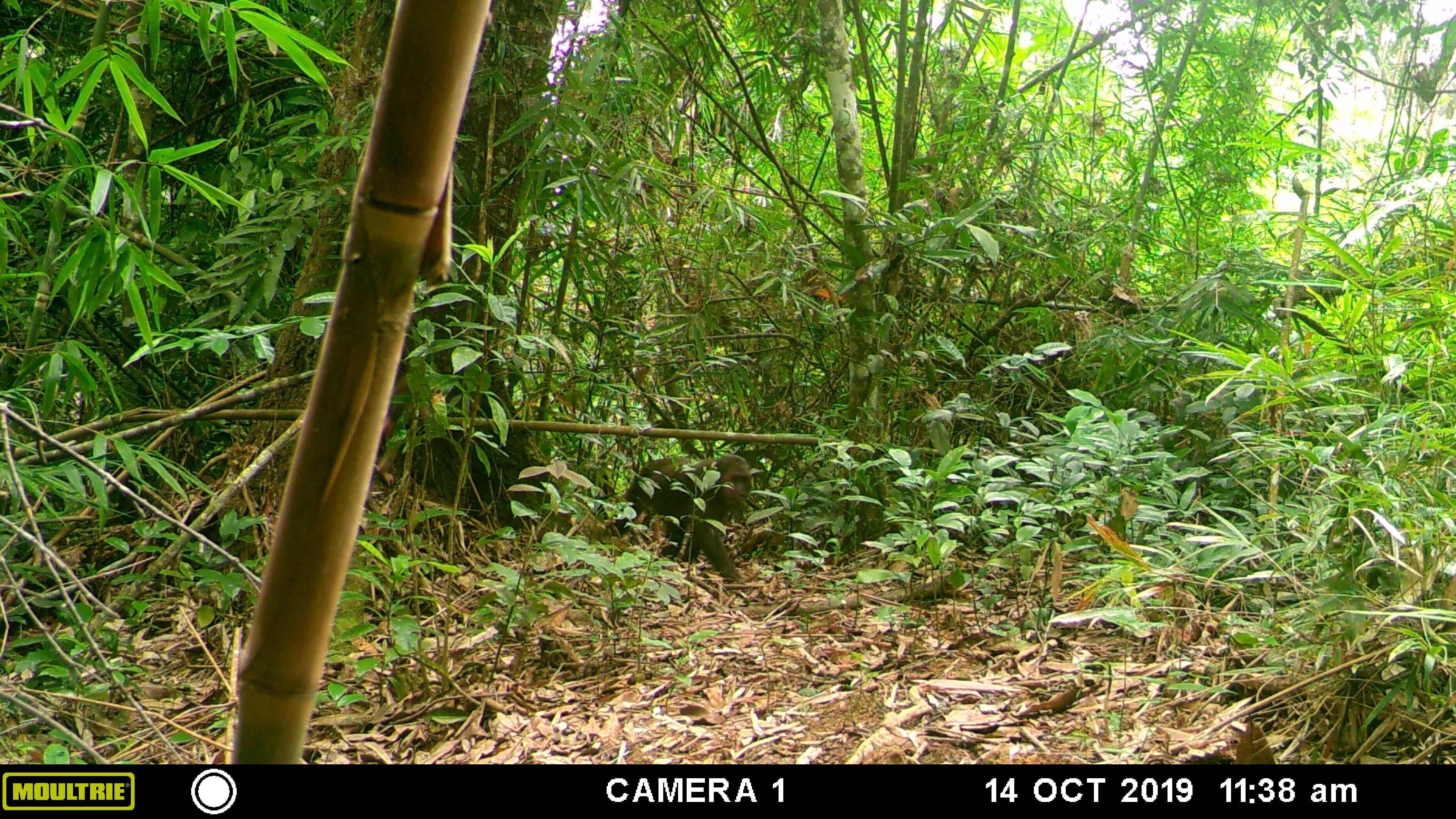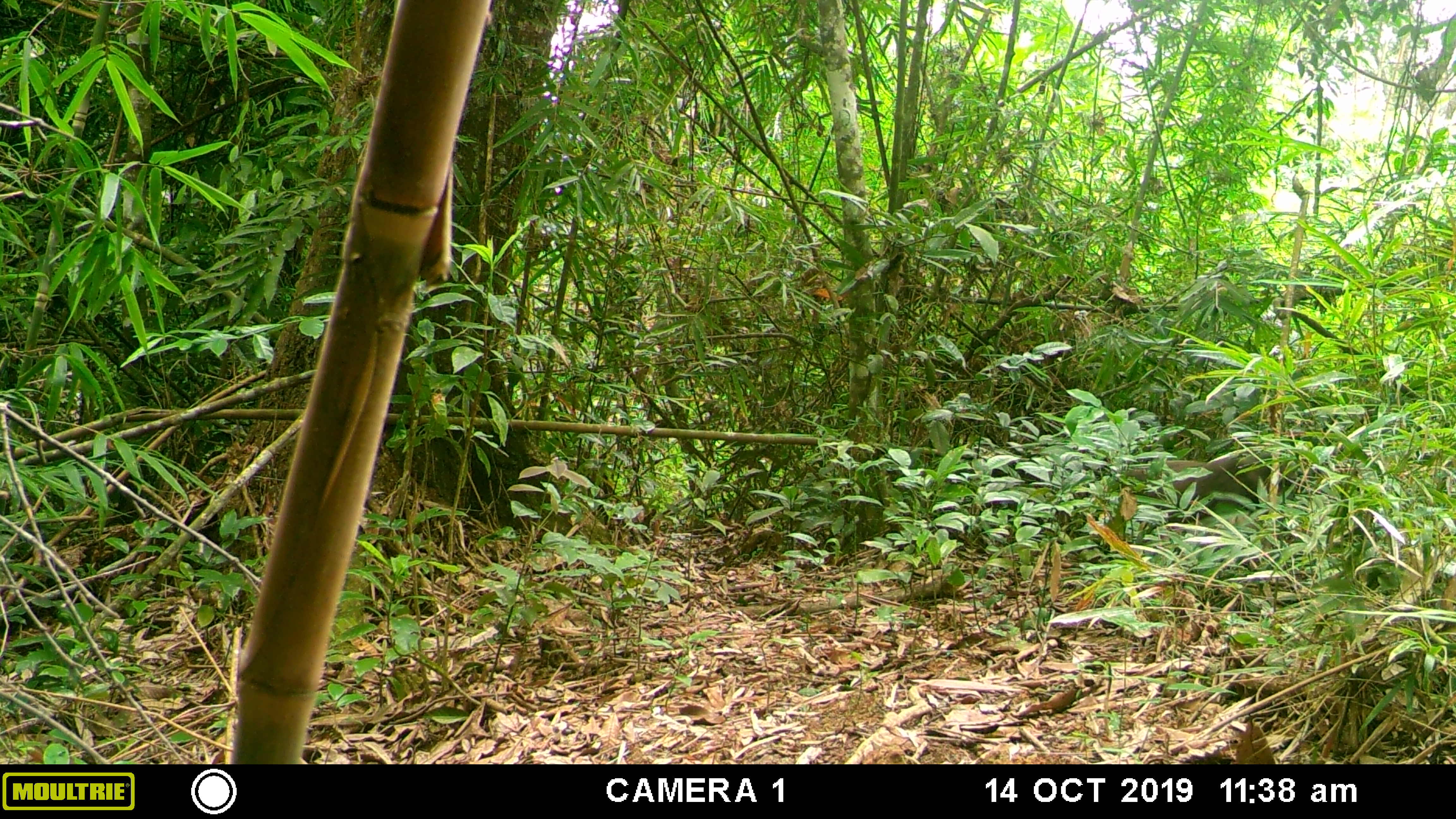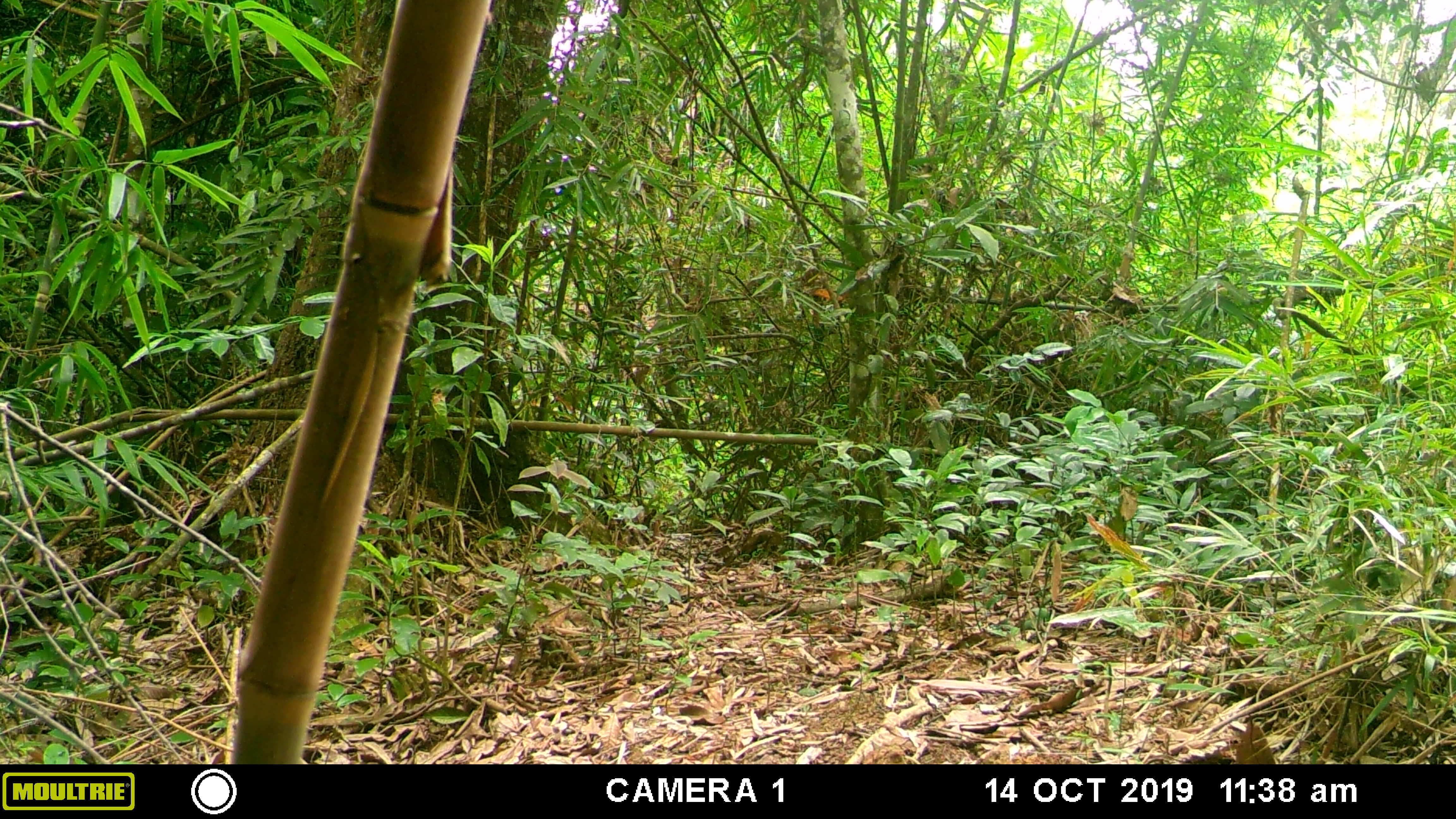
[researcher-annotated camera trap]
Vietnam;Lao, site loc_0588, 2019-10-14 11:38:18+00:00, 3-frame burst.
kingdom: Animalia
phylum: Chordata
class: Mammalia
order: Primates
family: Cercopithecidae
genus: Macaca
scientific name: Macaca arctoides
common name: stump-tailed macaque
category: stump tailed macaque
Stump tailed macaque (stump-tailed macaque) (Macaca arctoides). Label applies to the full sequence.